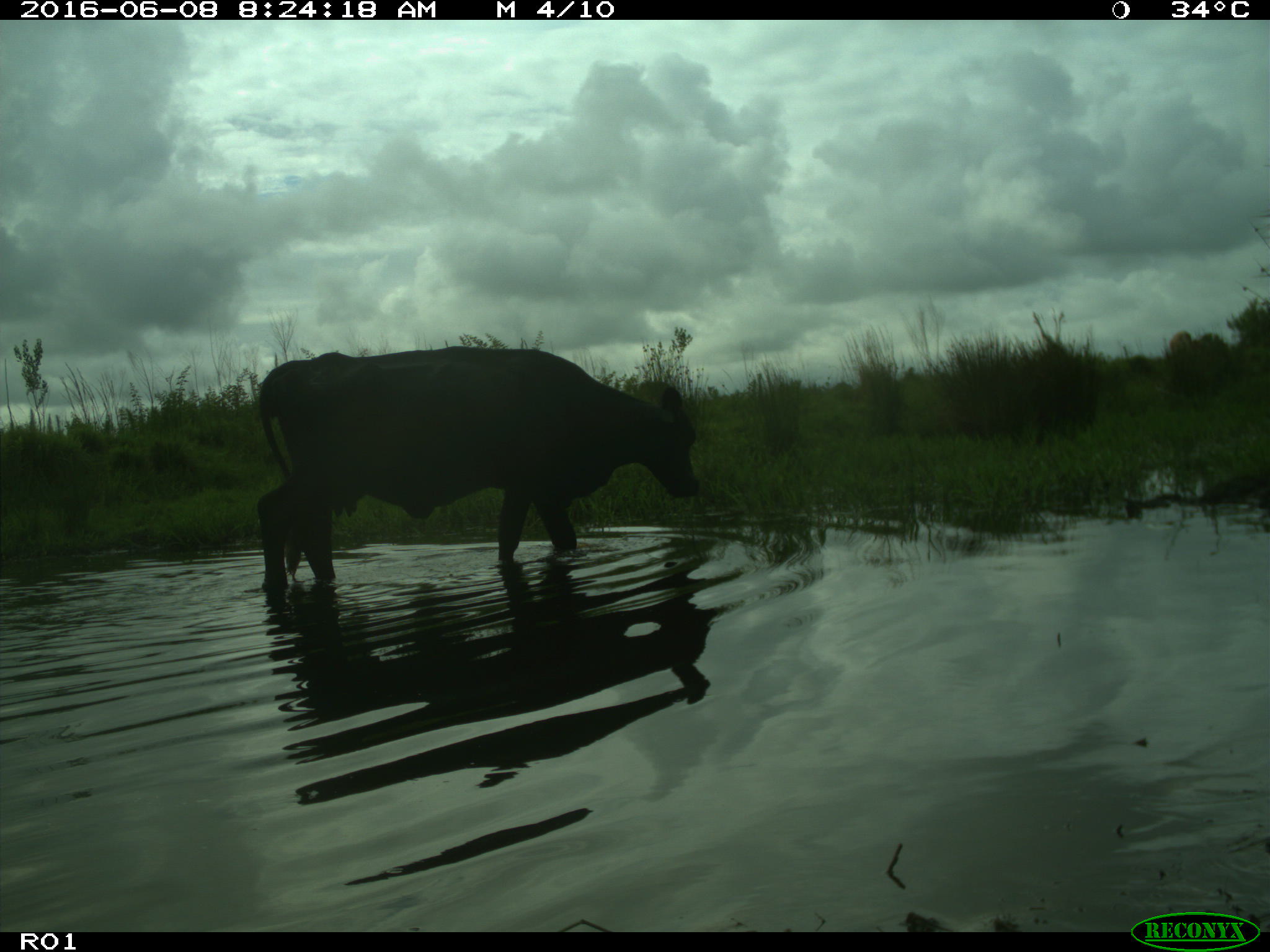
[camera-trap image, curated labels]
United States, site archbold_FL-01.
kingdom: Animalia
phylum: Chordata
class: Mammalia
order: Artiodactyla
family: Bovidae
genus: Bos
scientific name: Bos taurus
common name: domestic cow